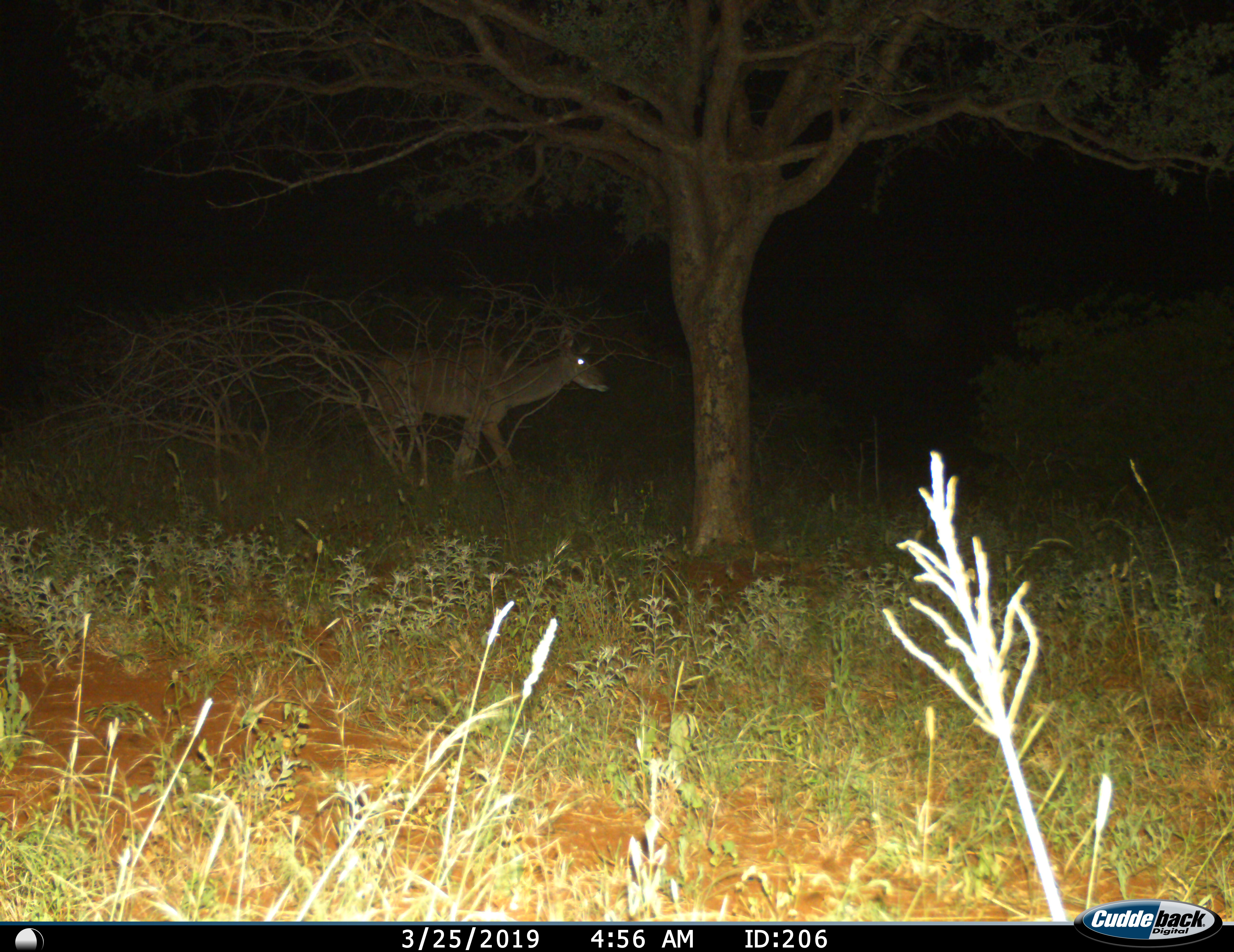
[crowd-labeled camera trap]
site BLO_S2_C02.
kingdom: Animalia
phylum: Chordata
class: Mammalia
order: Artiodactyla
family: Bovidae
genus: Tragelaphus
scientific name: Tragelaphus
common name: kudu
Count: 1.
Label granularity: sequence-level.